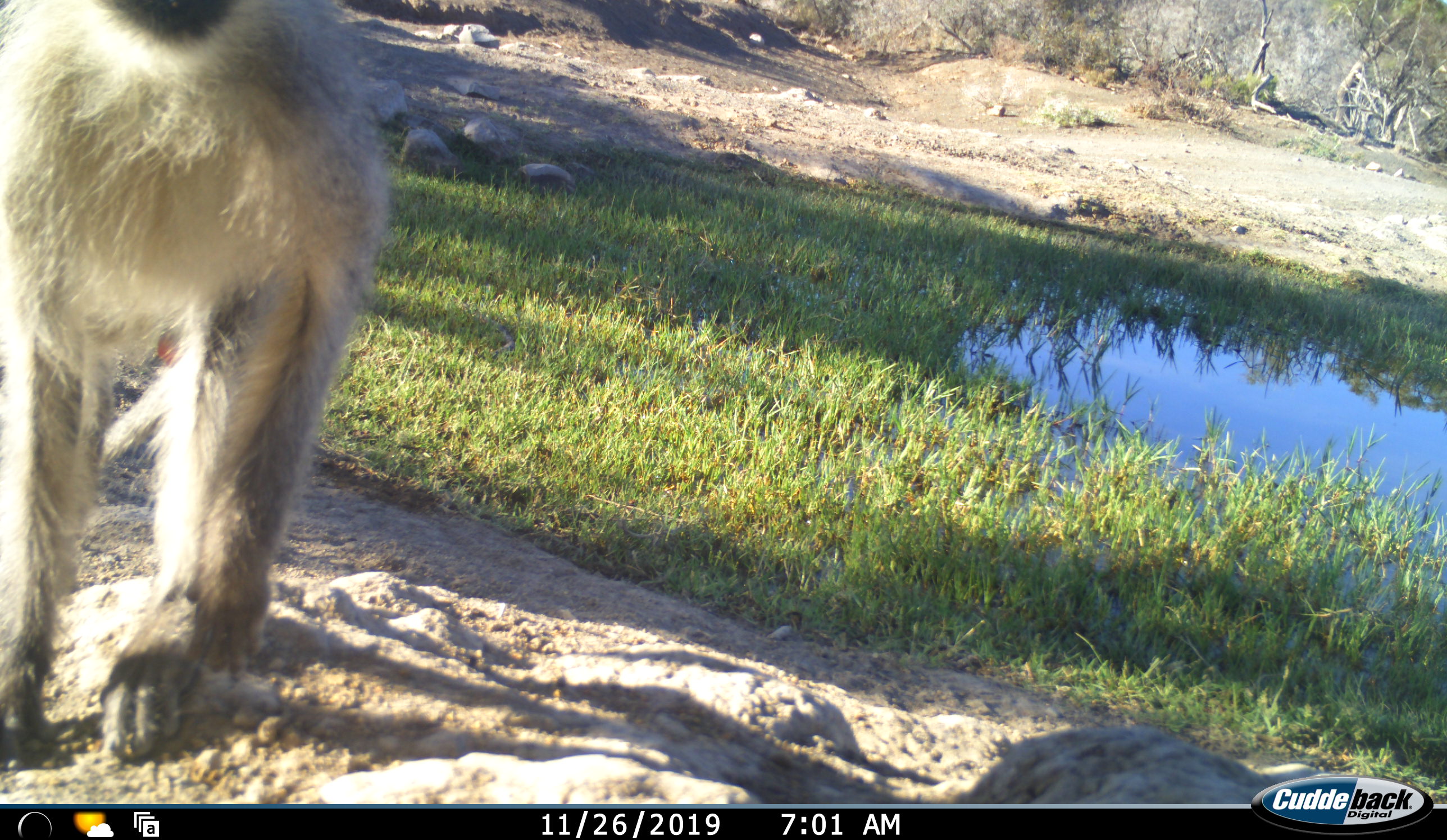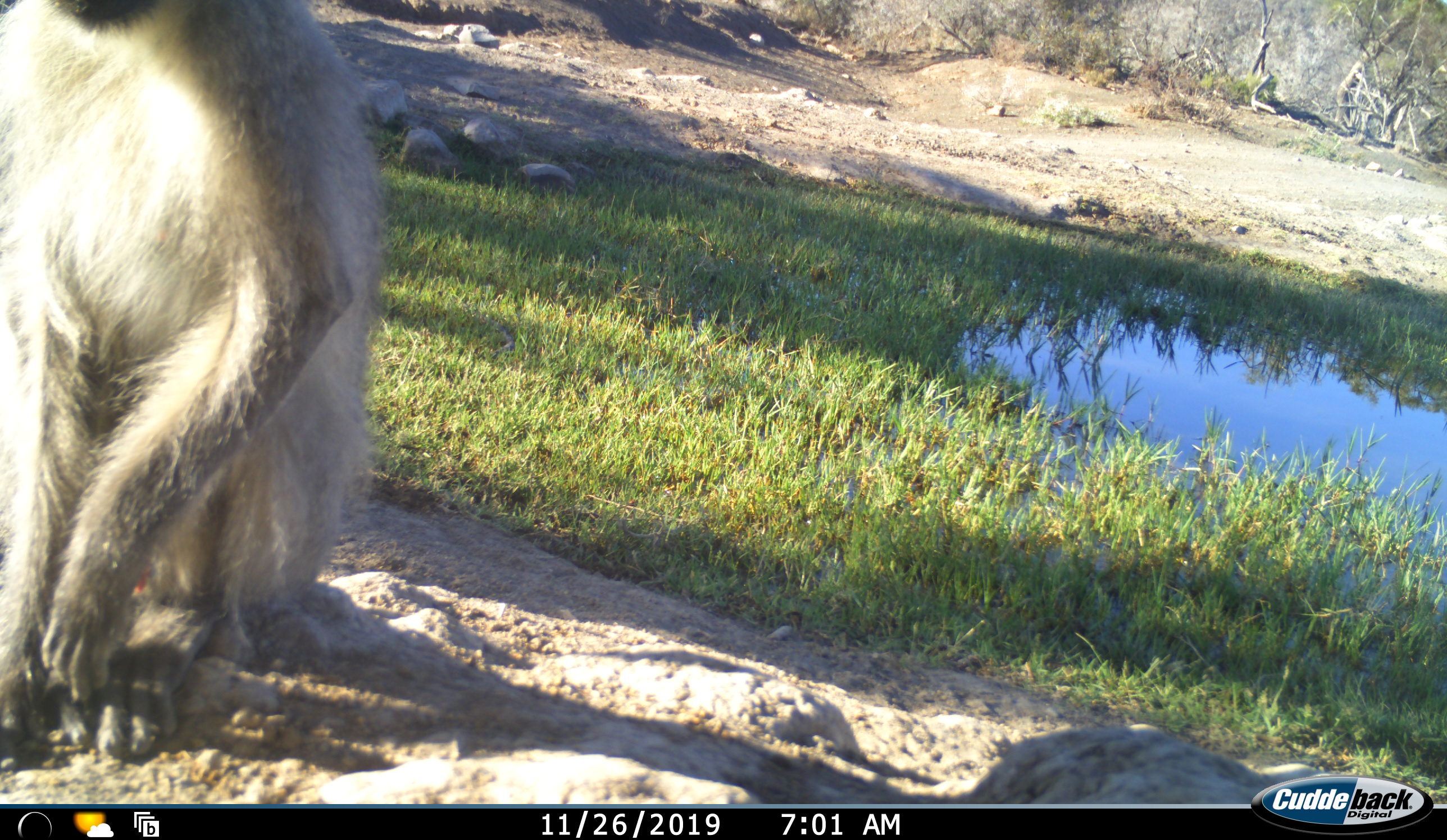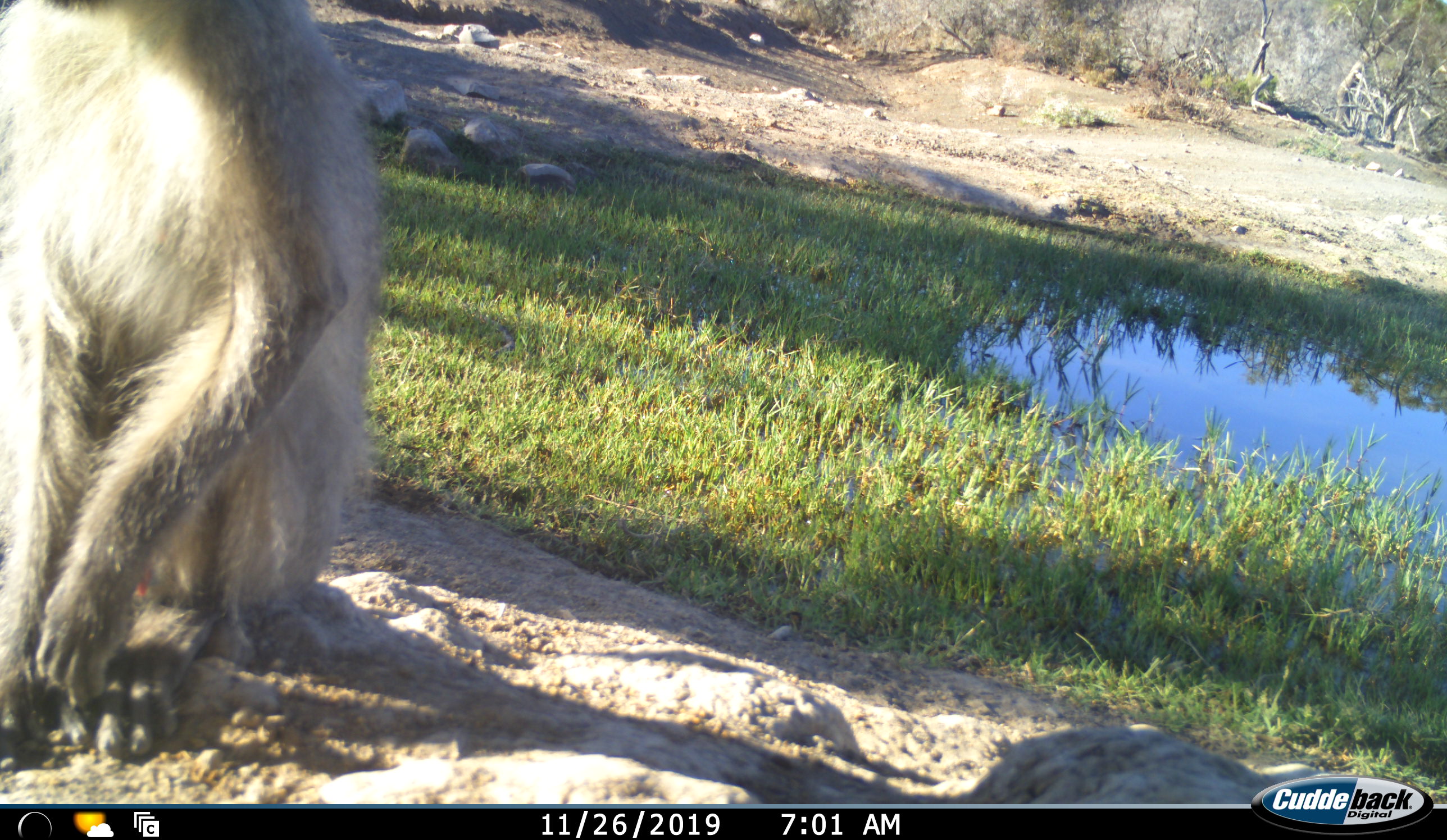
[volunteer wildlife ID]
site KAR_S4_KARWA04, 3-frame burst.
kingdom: Animalia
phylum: Chordata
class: Mammalia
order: Primates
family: Cercopithecidae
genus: Chlorocebus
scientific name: Chlorocebus pygerythrus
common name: vervet monkey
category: monkeyvervet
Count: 1.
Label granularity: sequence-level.